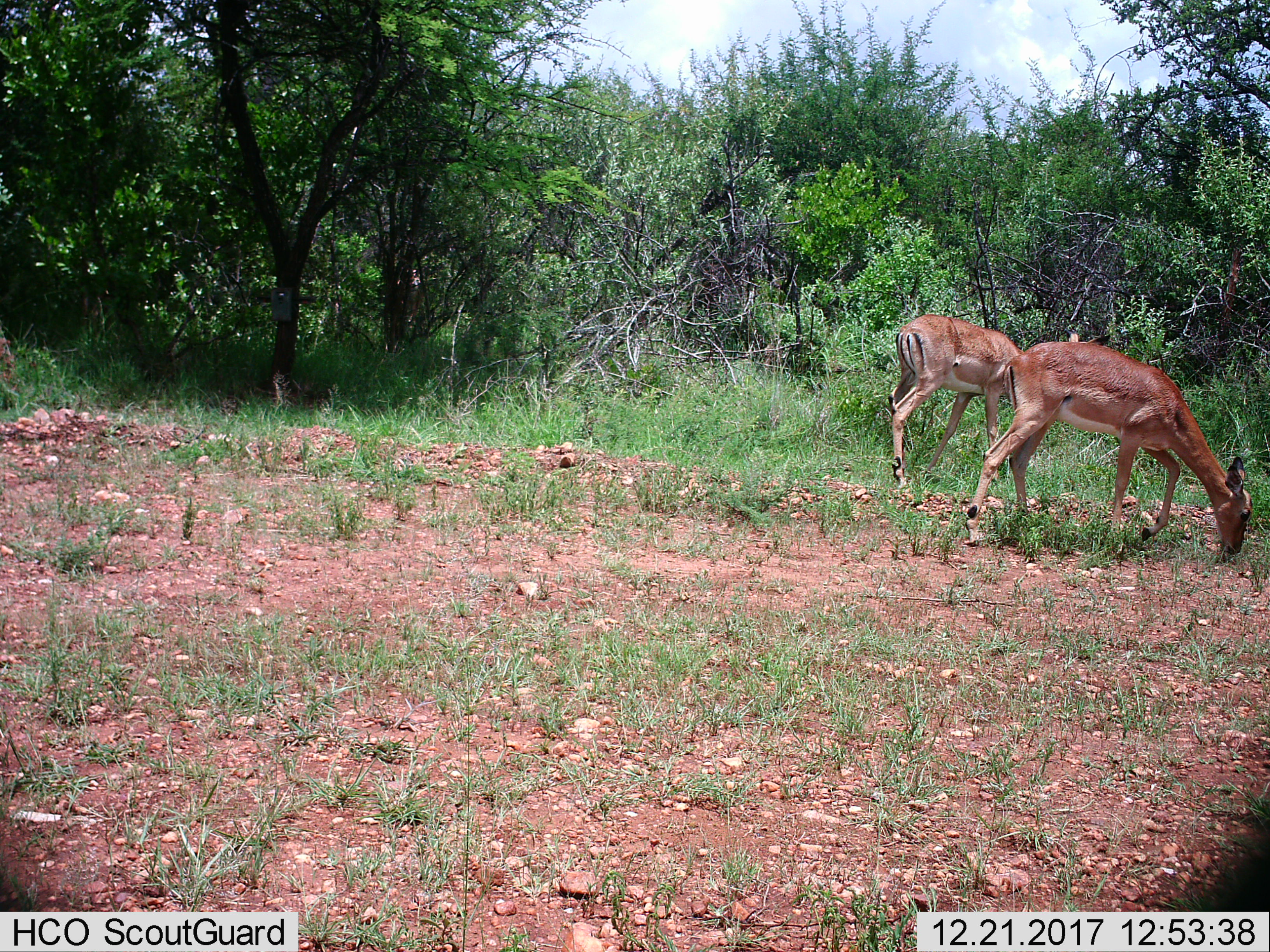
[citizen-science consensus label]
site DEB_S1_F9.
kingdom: Animalia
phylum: Chordata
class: Mammalia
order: Artiodactyla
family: Bovidae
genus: Aepyceros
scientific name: Aepyceros melampus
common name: impala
Impala (Aepyceros melampus), count 2. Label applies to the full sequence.